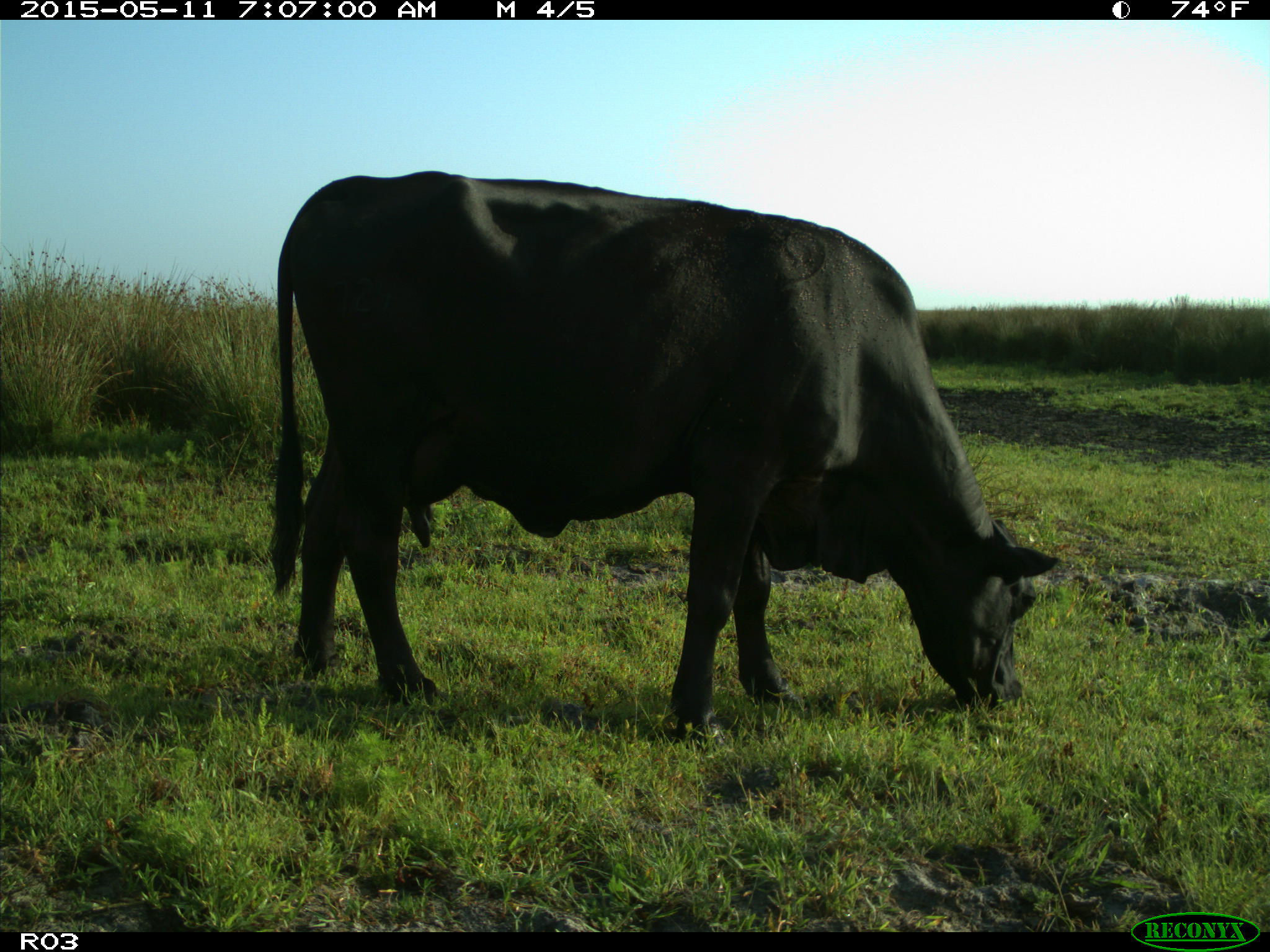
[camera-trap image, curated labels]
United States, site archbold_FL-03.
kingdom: Animalia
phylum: Chordata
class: Mammalia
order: Artiodactyla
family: Bovidae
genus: Bos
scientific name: Bos taurus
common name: domestic cow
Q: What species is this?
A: Bos taurus (domestic cow).